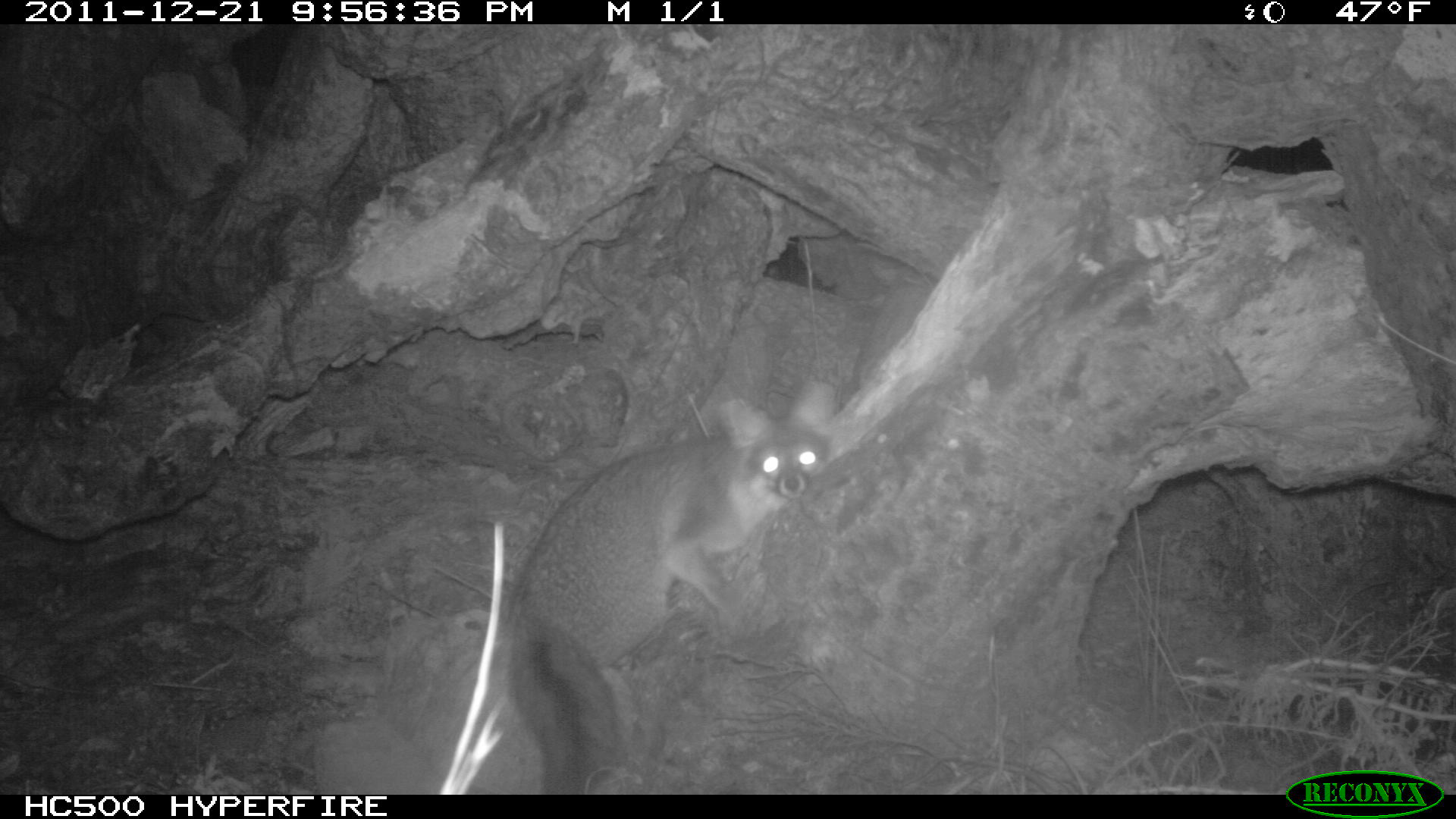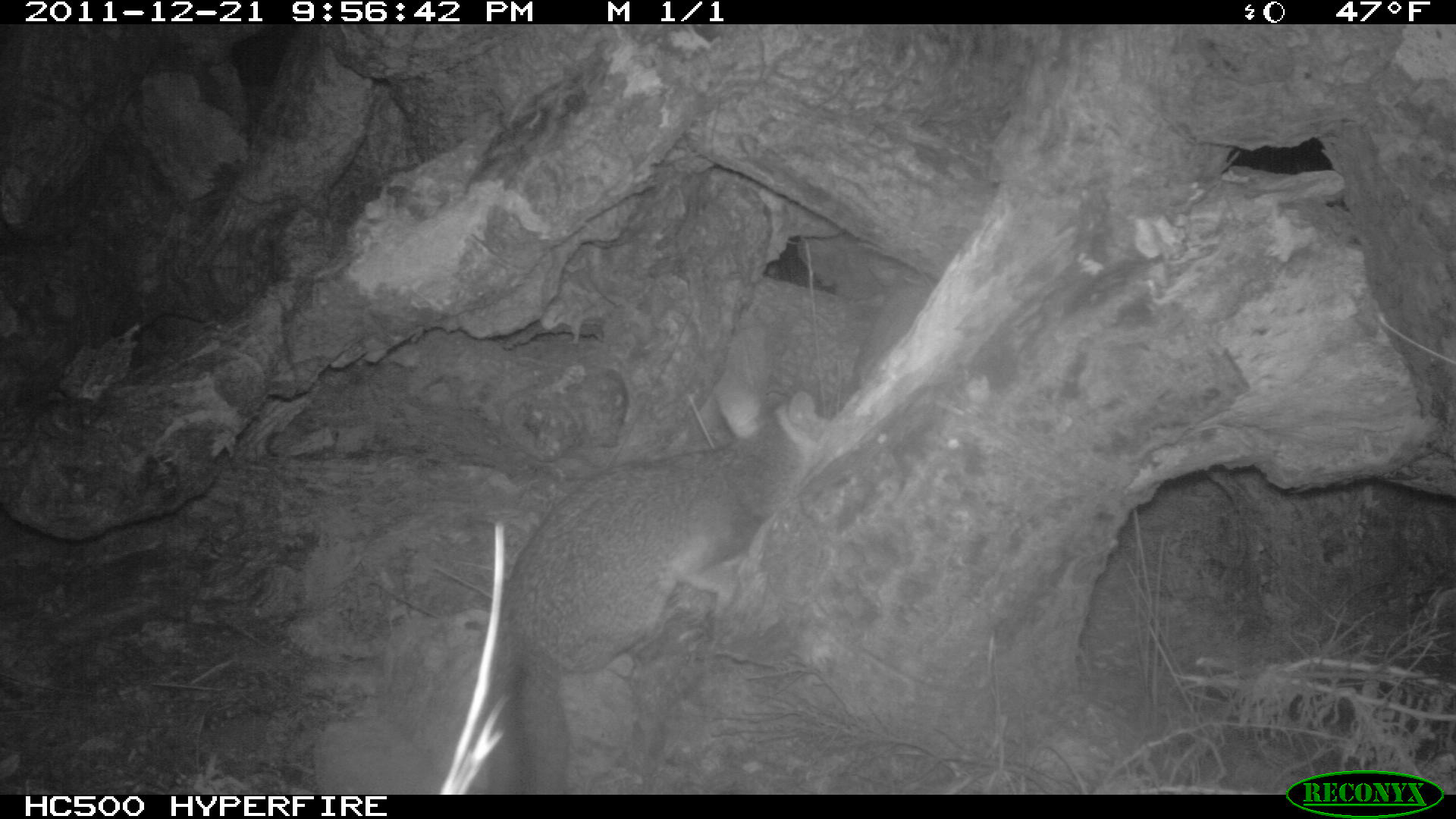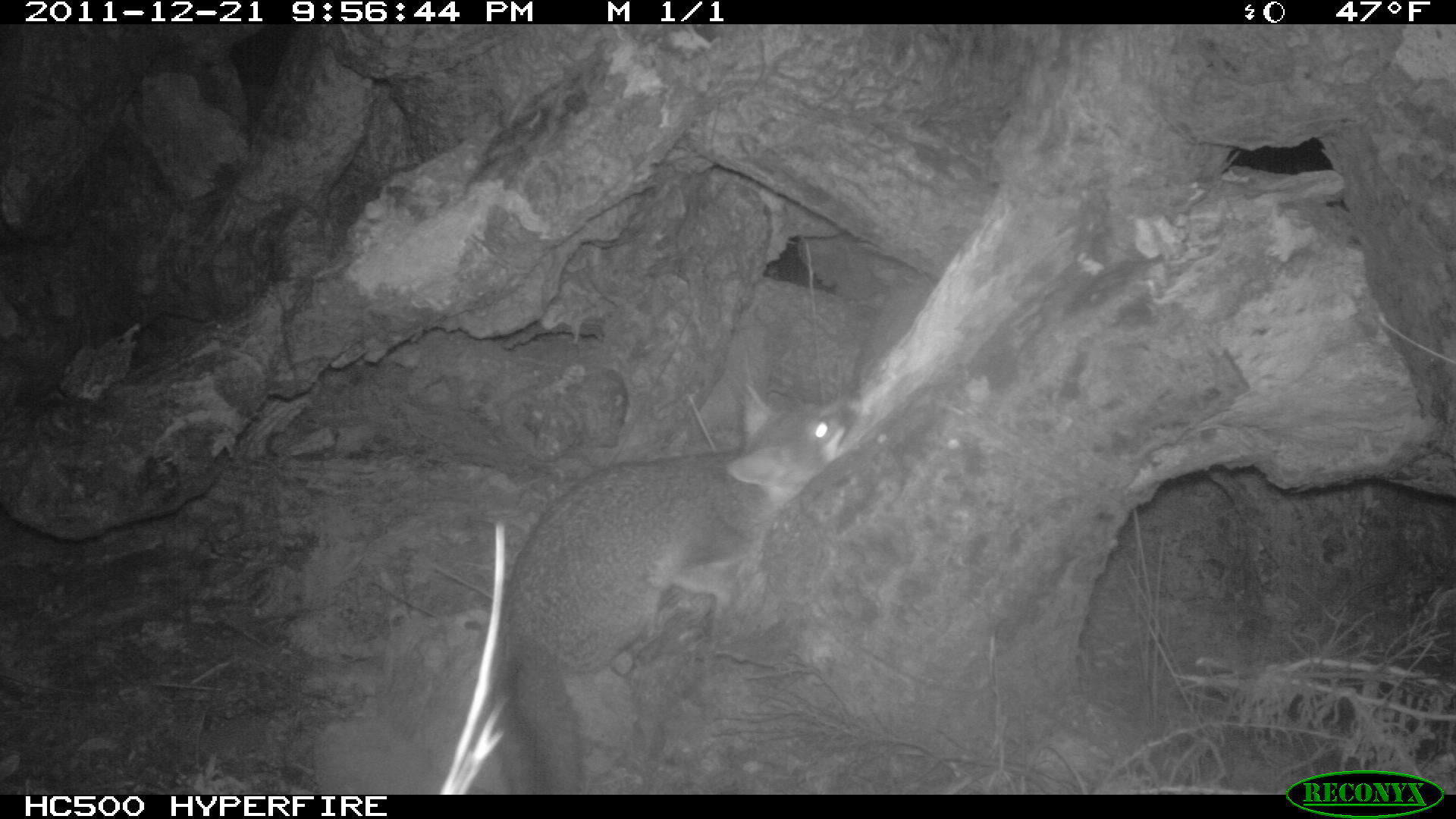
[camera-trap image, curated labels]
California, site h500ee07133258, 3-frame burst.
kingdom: Animalia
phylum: Chordata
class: Mammalia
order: Carnivora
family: Canidae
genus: Urocyon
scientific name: Urocyon littoralis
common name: island fox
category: fox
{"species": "fox (island fox) (Urocyon littoralis)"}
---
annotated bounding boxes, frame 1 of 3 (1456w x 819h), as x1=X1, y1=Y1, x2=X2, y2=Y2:
fox: x1=510, y1=381, x2=834, y2=794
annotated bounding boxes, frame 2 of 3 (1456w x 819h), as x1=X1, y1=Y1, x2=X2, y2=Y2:
fox: x1=479, y1=369, x2=831, y2=794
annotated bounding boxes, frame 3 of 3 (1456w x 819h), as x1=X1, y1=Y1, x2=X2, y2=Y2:
fox: x1=486, y1=379, x2=864, y2=795